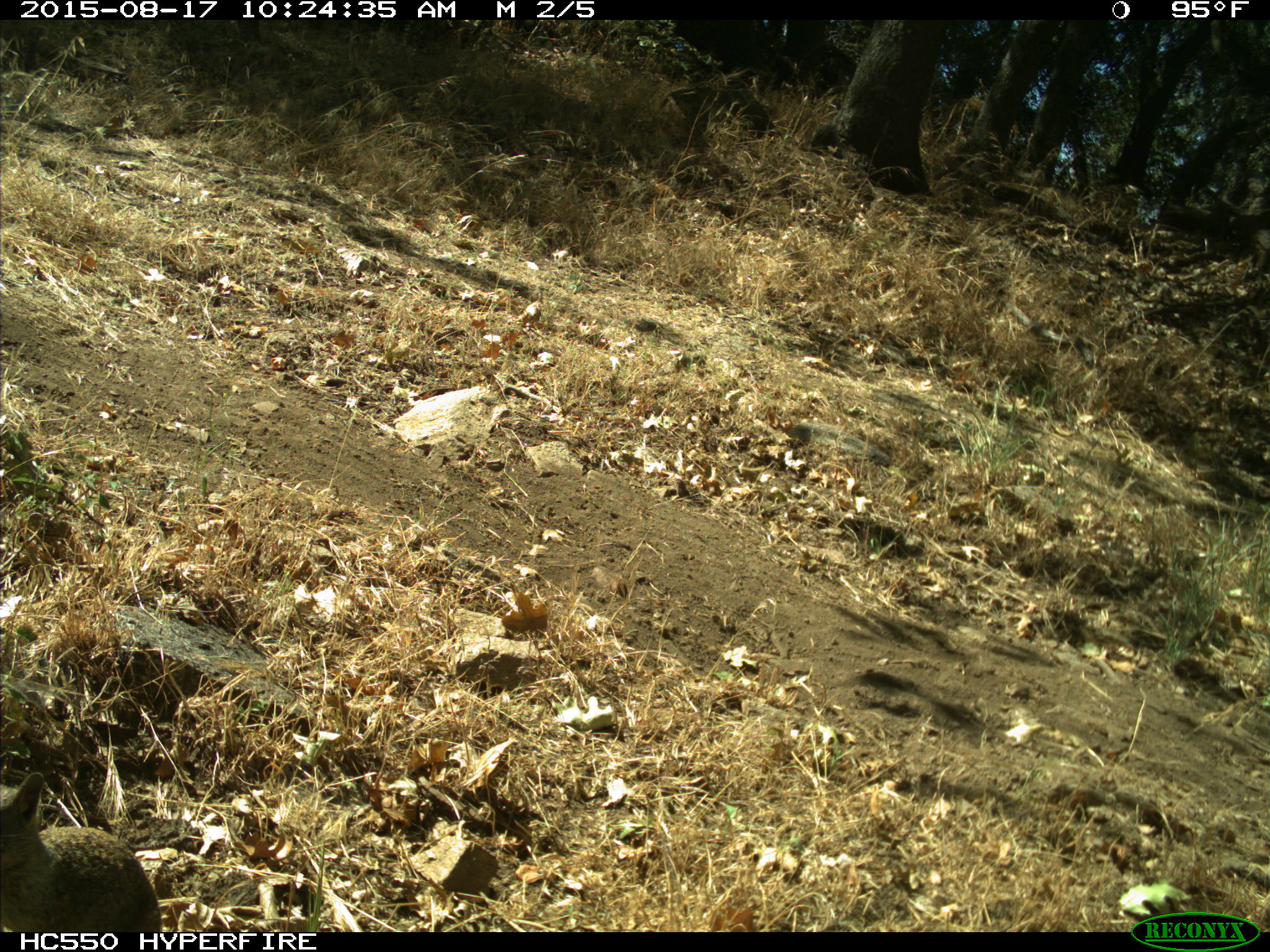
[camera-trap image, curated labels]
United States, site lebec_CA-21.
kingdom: Animalia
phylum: Chordata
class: Mammalia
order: Rodentia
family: Sciuridae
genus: Otospermophilus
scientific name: Otospermophilus beecheyi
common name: california ground squirrel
Otospermophilus beecheyi (california ground squirrel).